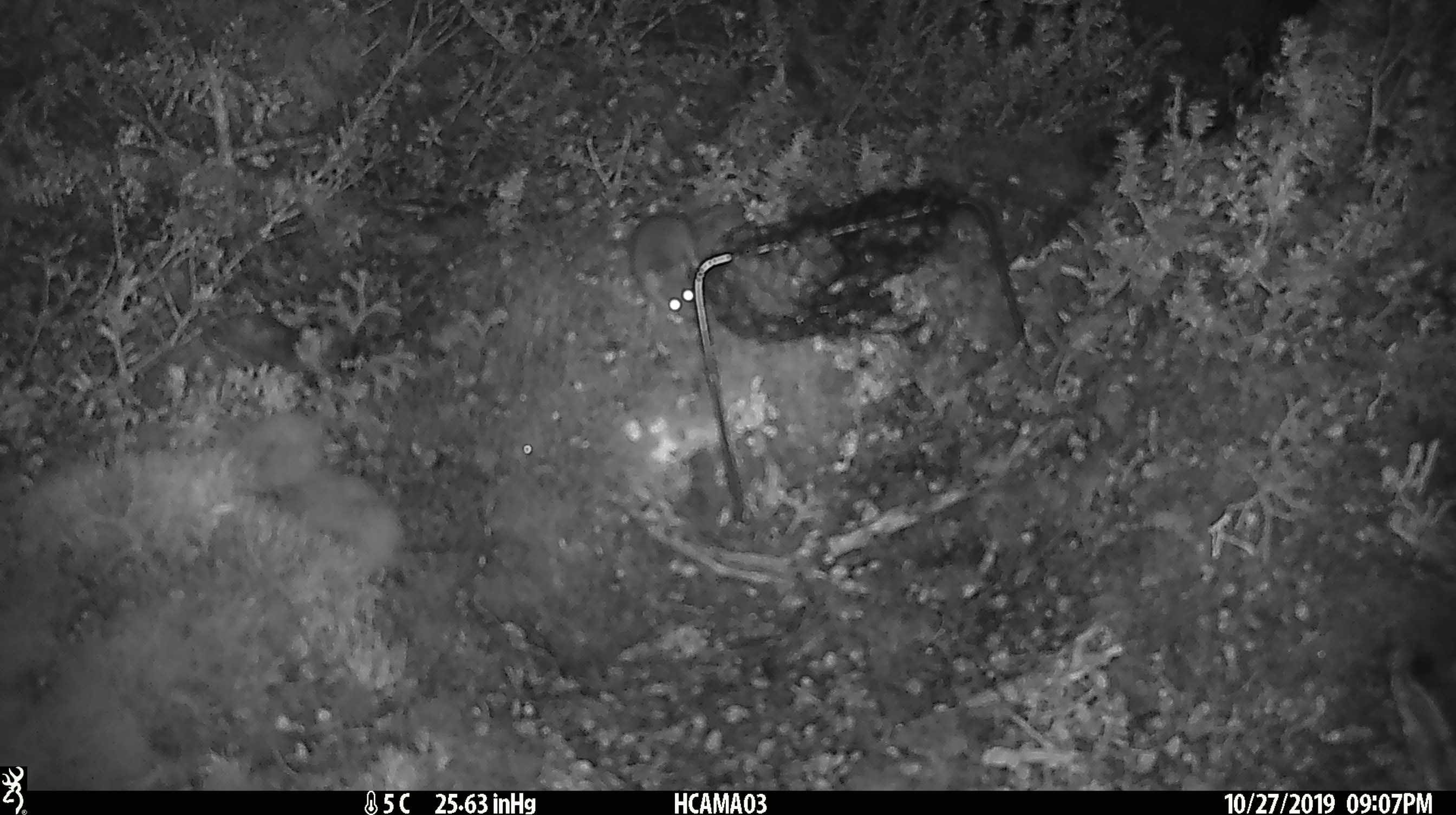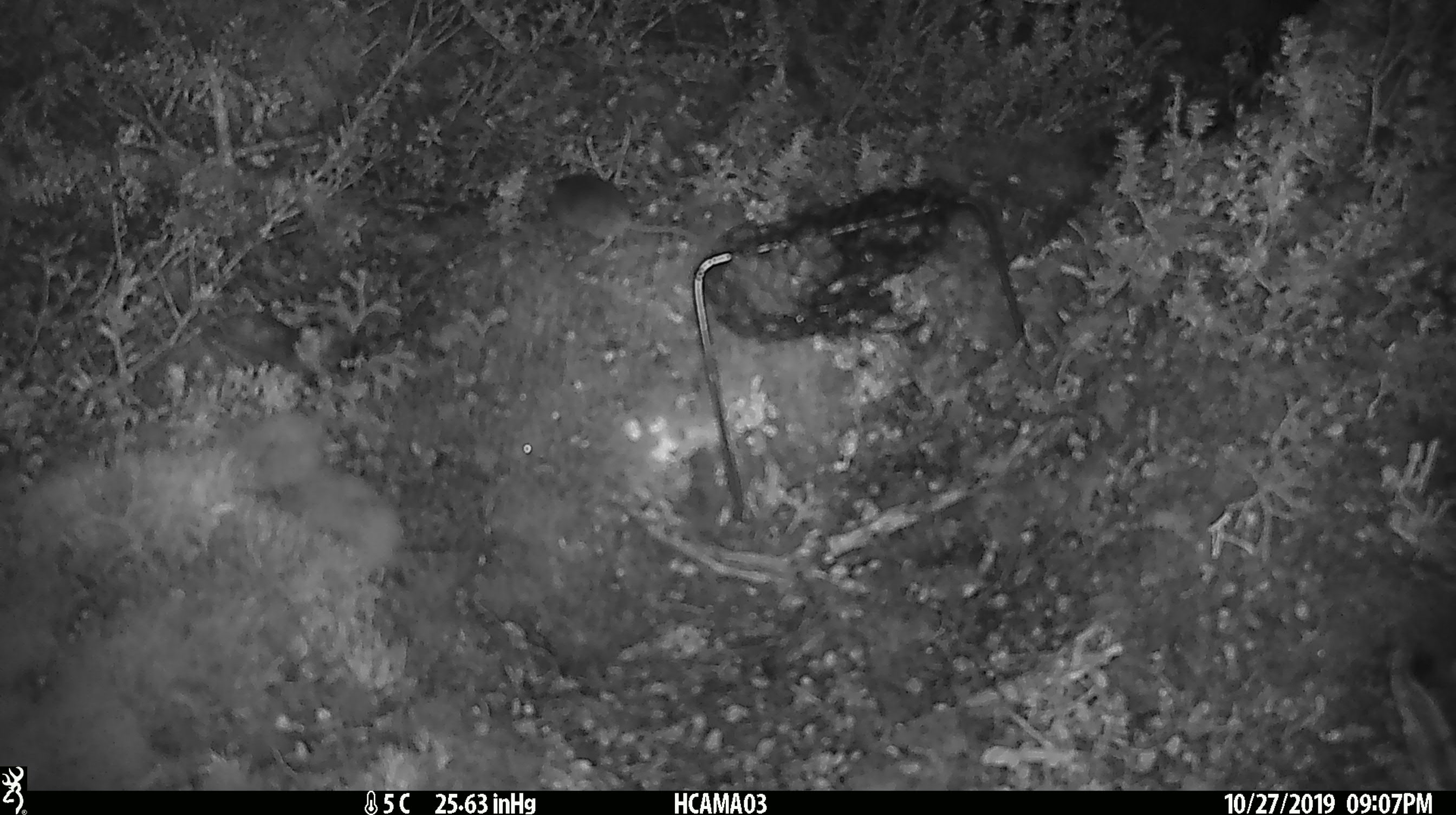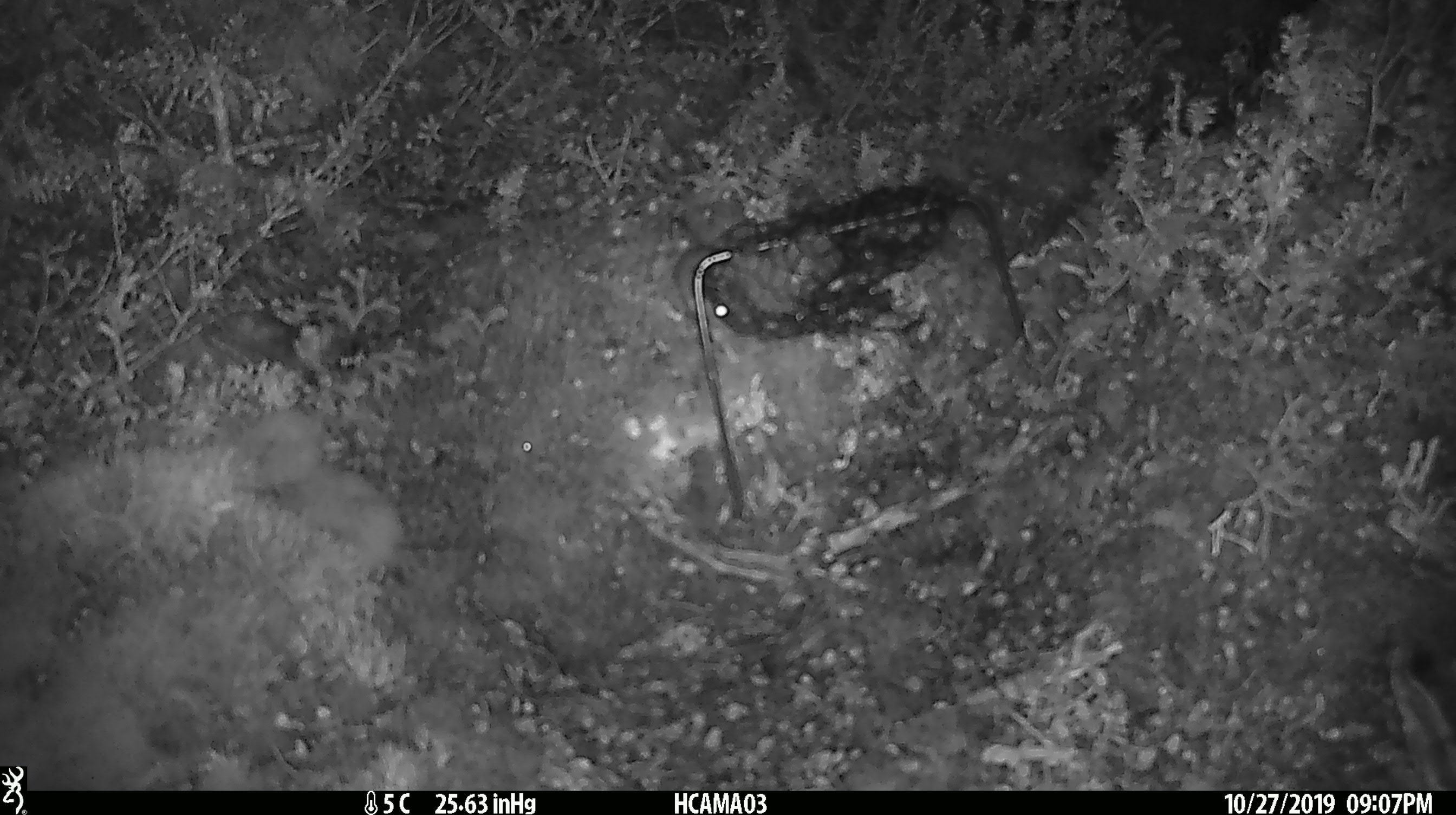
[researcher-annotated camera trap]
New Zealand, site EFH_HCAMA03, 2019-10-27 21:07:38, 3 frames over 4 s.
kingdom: Animalia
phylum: Chordata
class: Mammalia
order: Rodentia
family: Muridae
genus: Mus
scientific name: Mus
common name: mouse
Mouse (Mus).